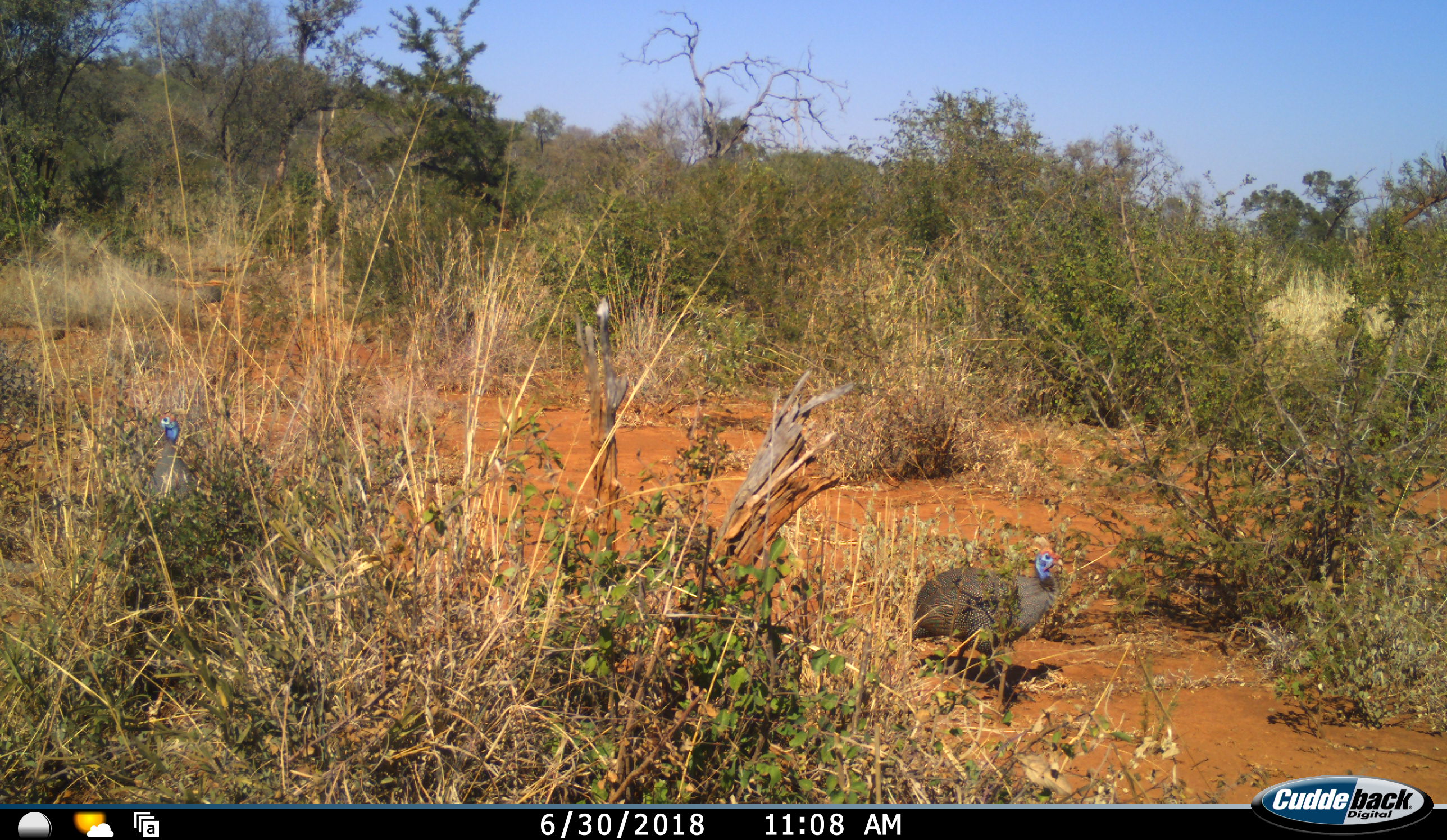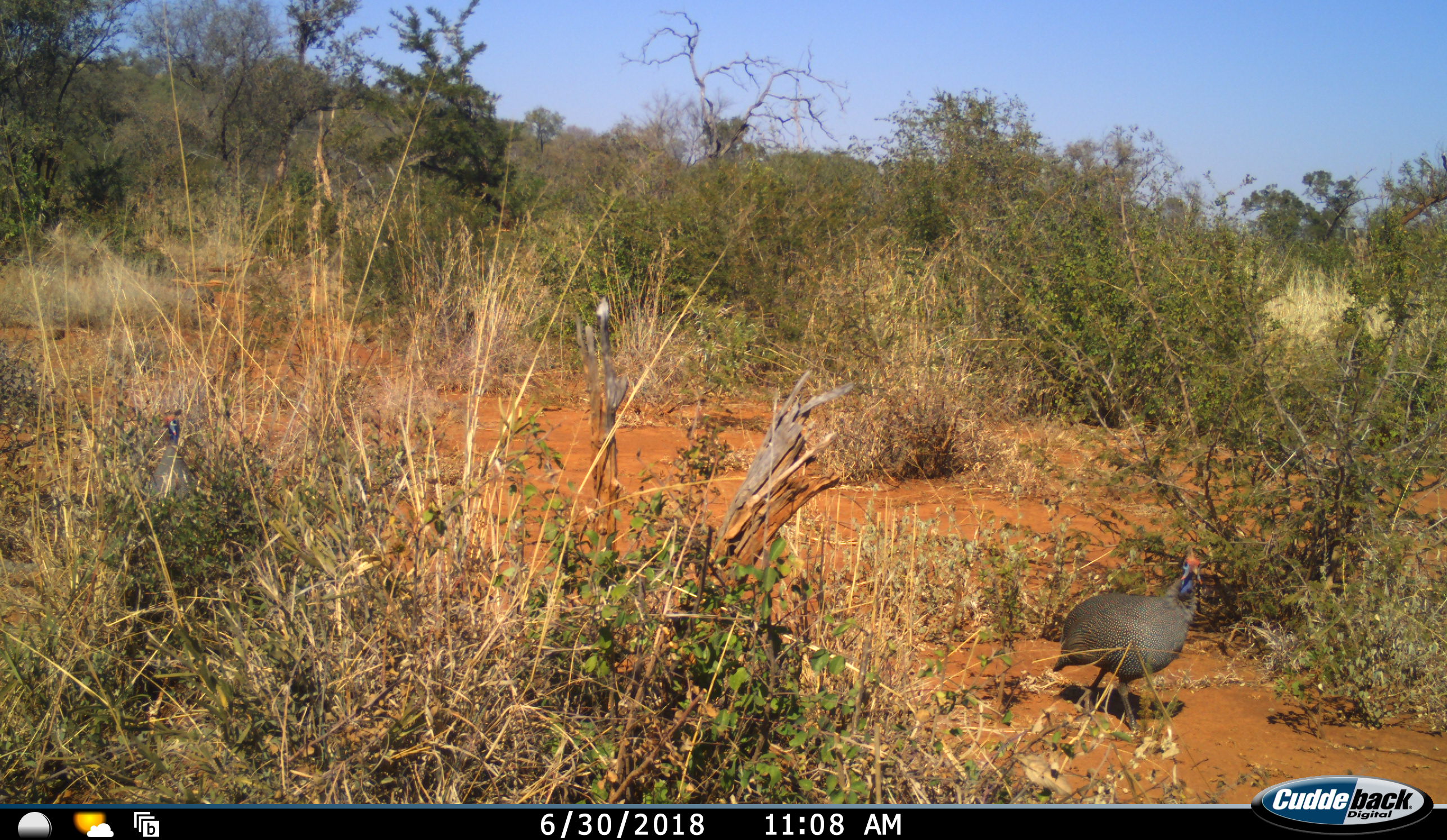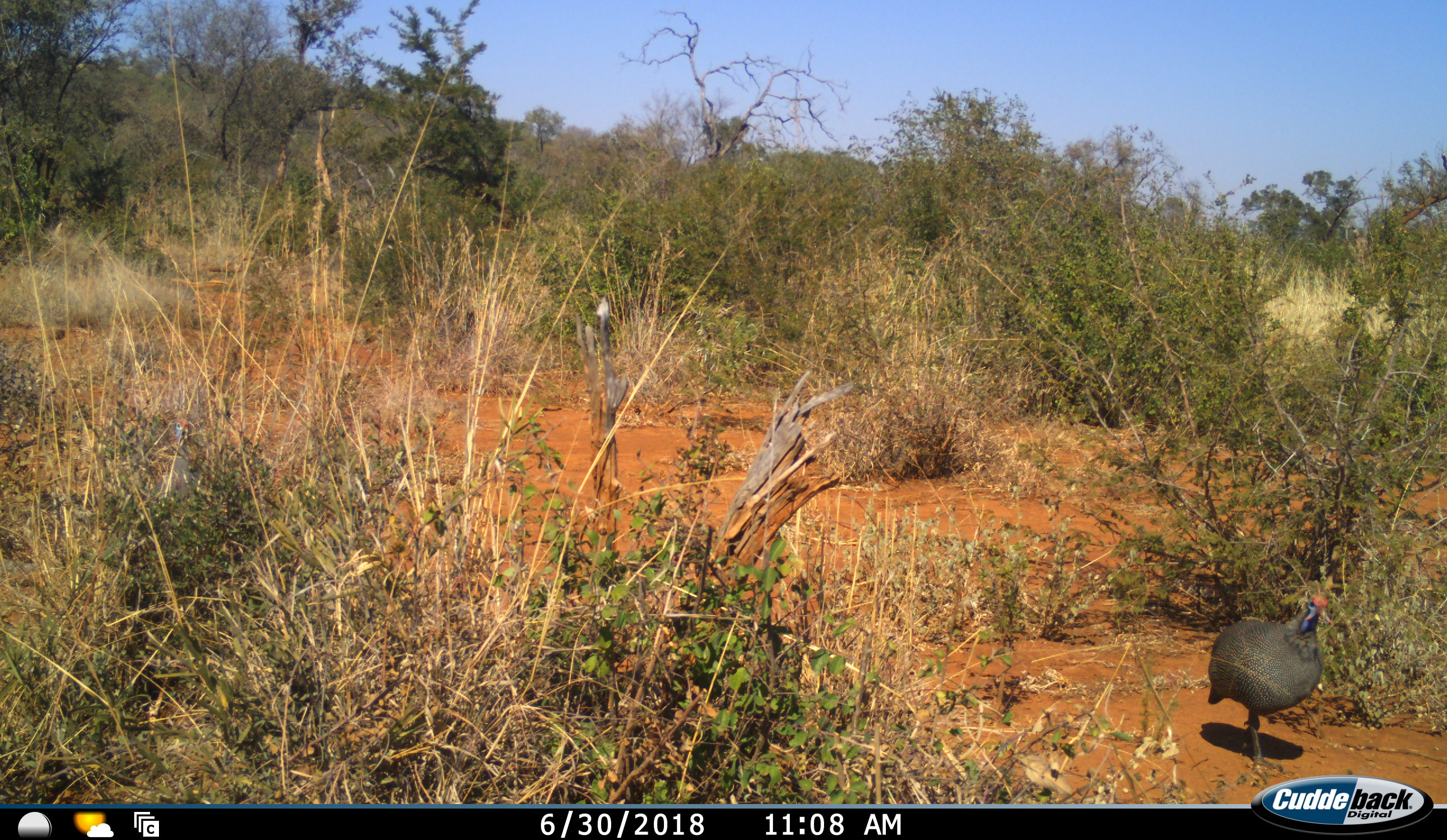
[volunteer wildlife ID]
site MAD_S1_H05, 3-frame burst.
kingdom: Animalia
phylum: Chordata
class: Aves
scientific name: Aves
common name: bird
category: birdother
Birdother (bird) (Aves), count 2. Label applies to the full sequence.